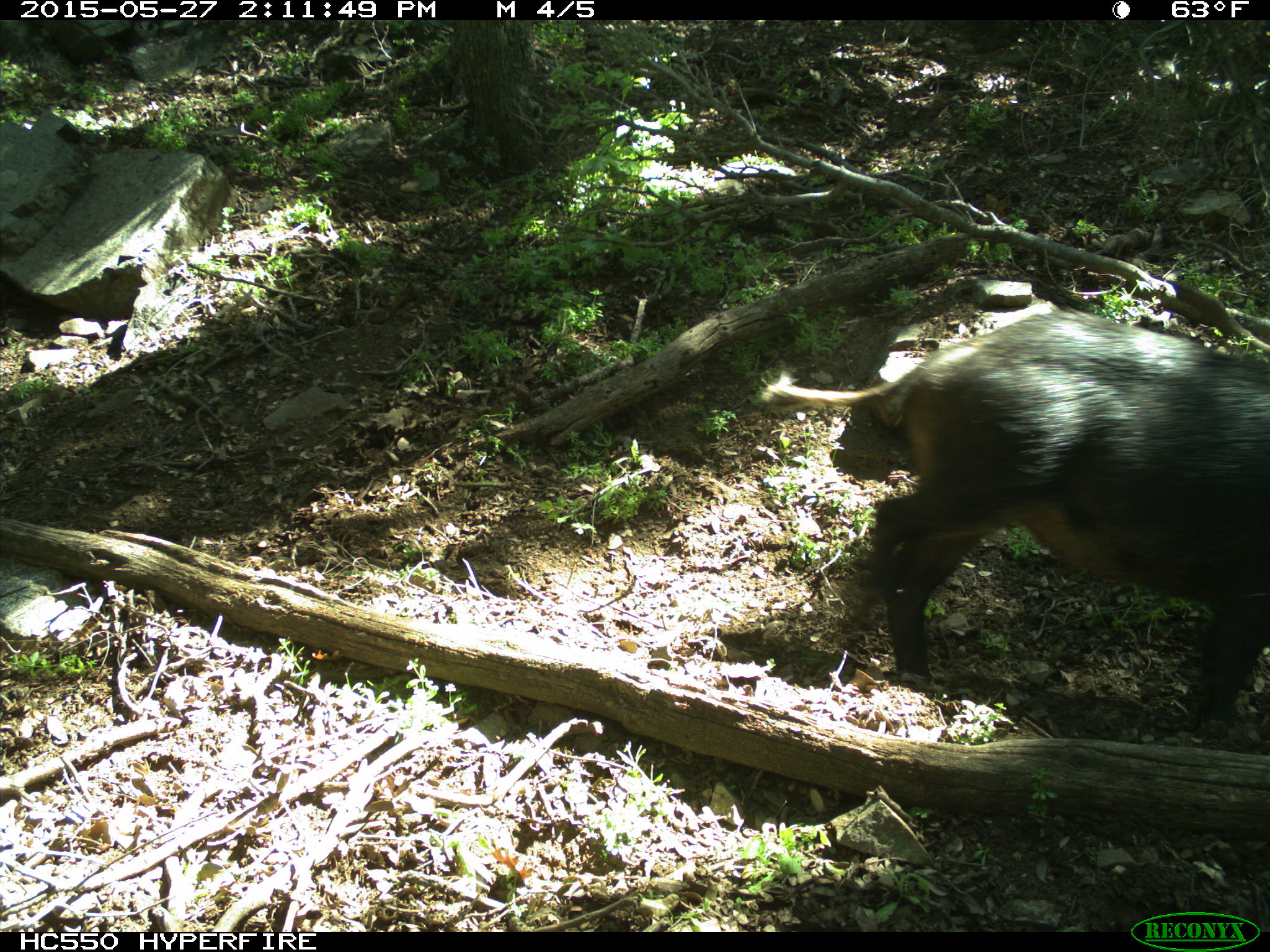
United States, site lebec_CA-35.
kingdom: Animalia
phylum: Chordata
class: Mammalia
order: Artiodactyla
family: Suidae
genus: Sus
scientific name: Sus scrofa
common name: wild boar